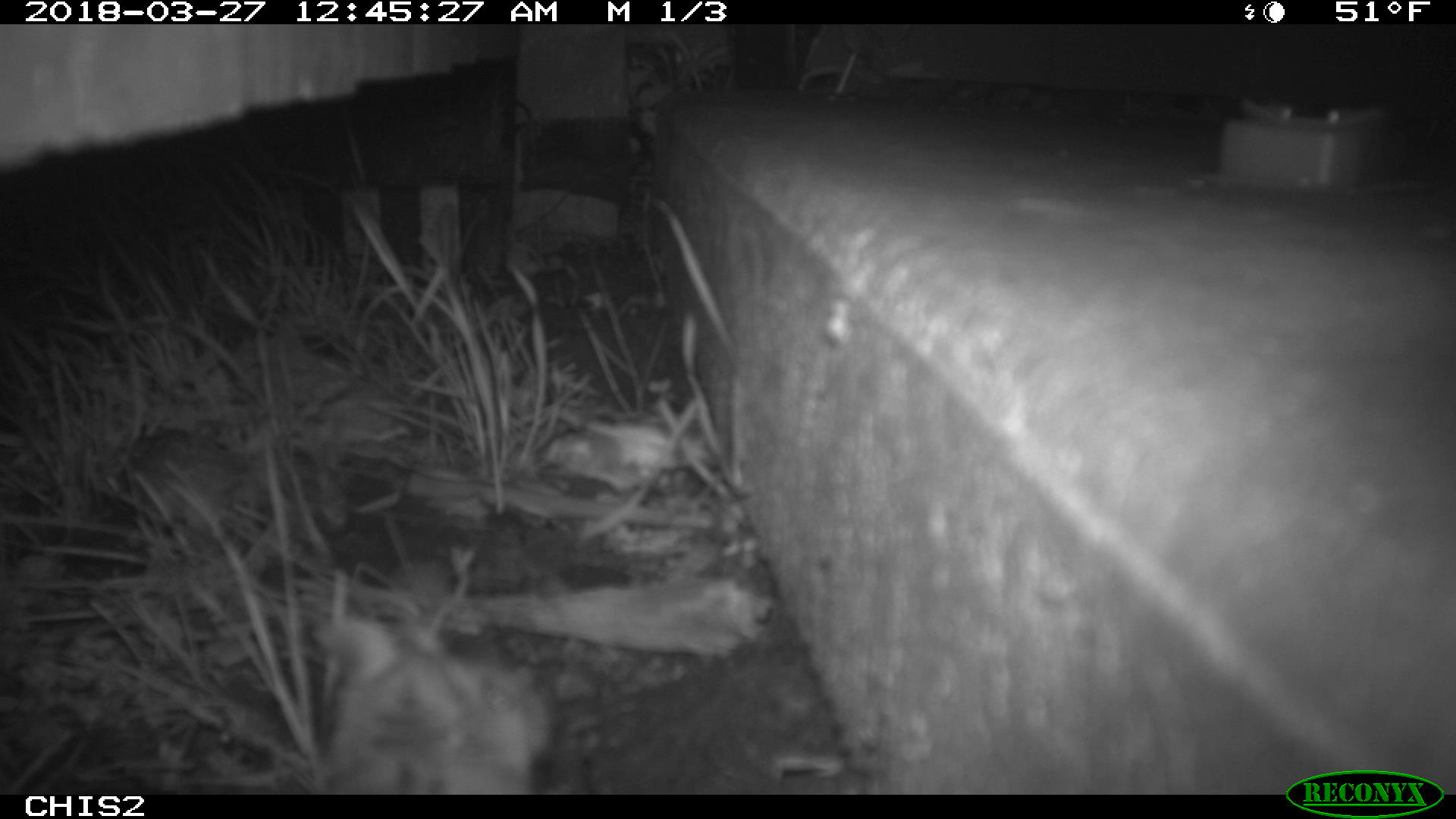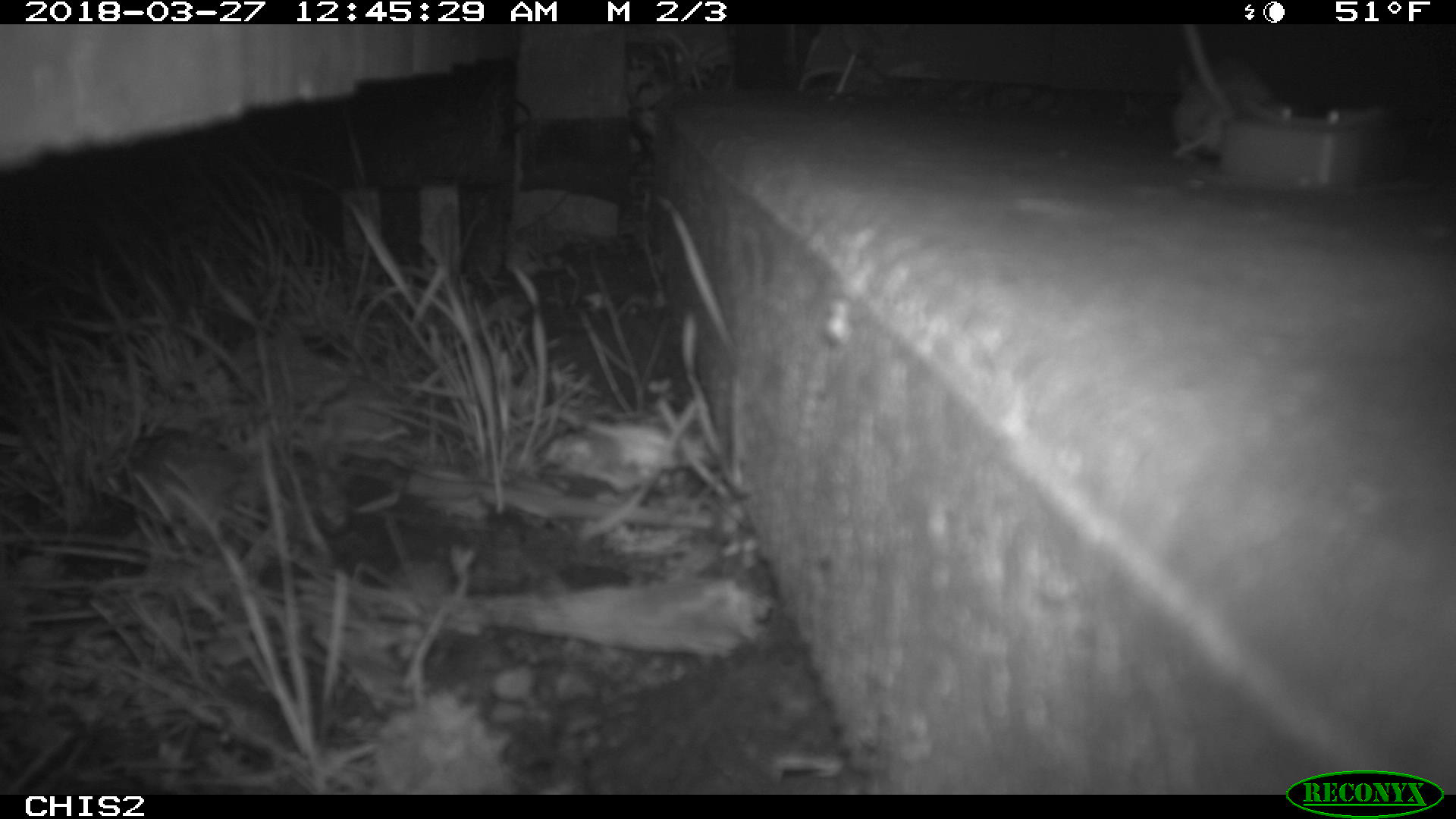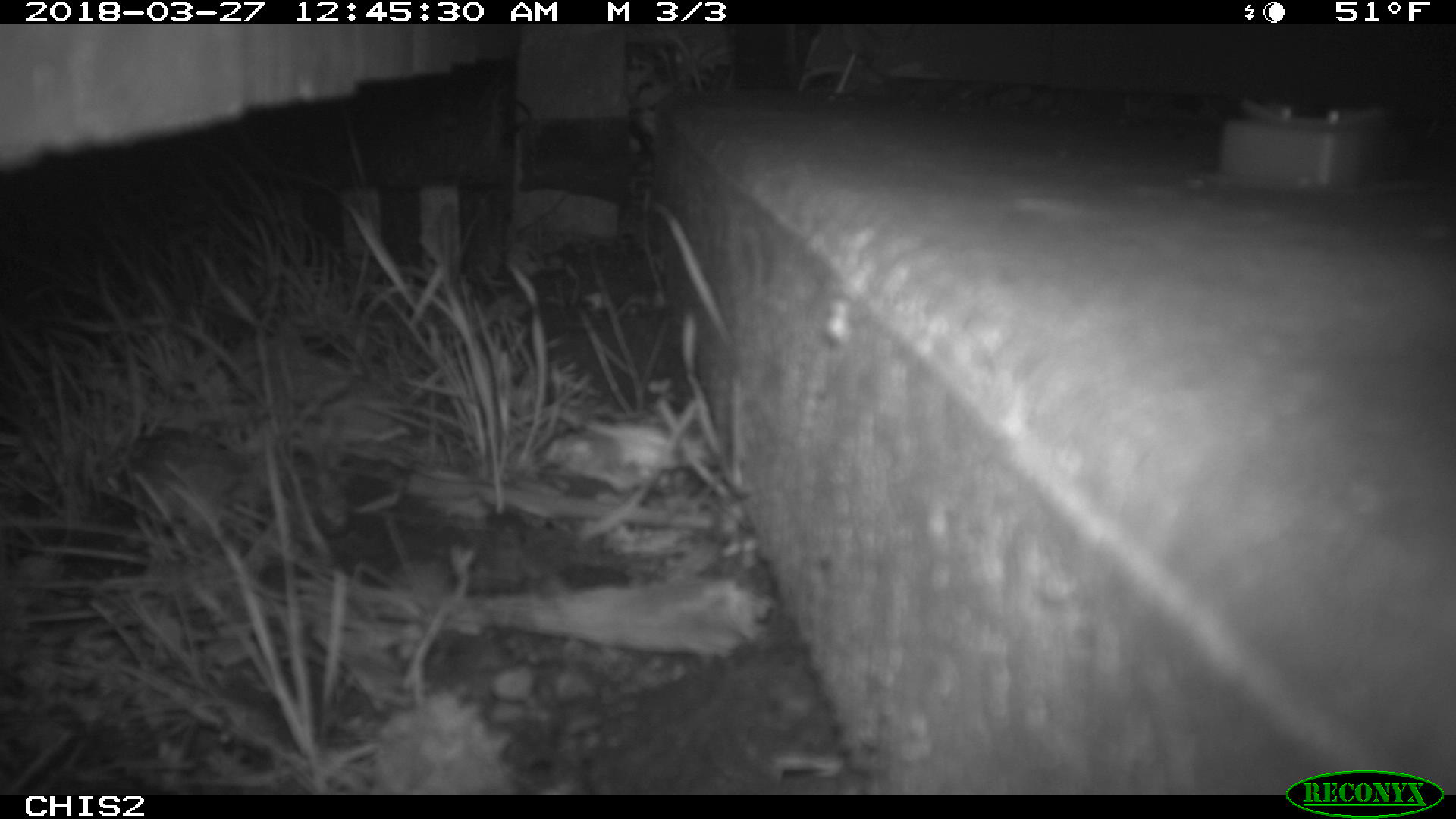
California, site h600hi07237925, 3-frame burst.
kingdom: Animalia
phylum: Chordata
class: Mammalia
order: Rodentia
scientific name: Rodentia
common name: rodent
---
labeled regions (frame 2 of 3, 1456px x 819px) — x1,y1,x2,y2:
rodent: 1169,24,1278,157